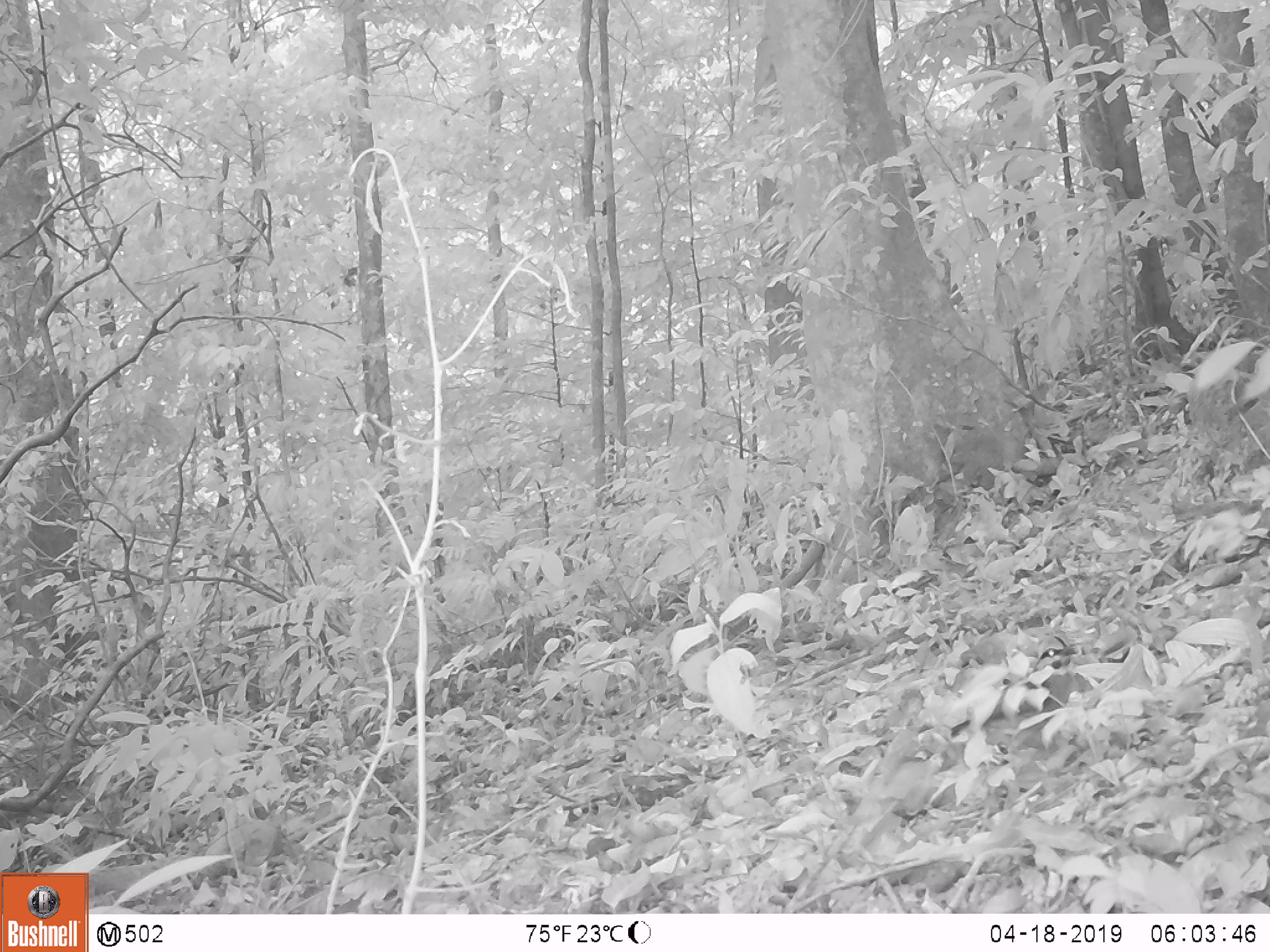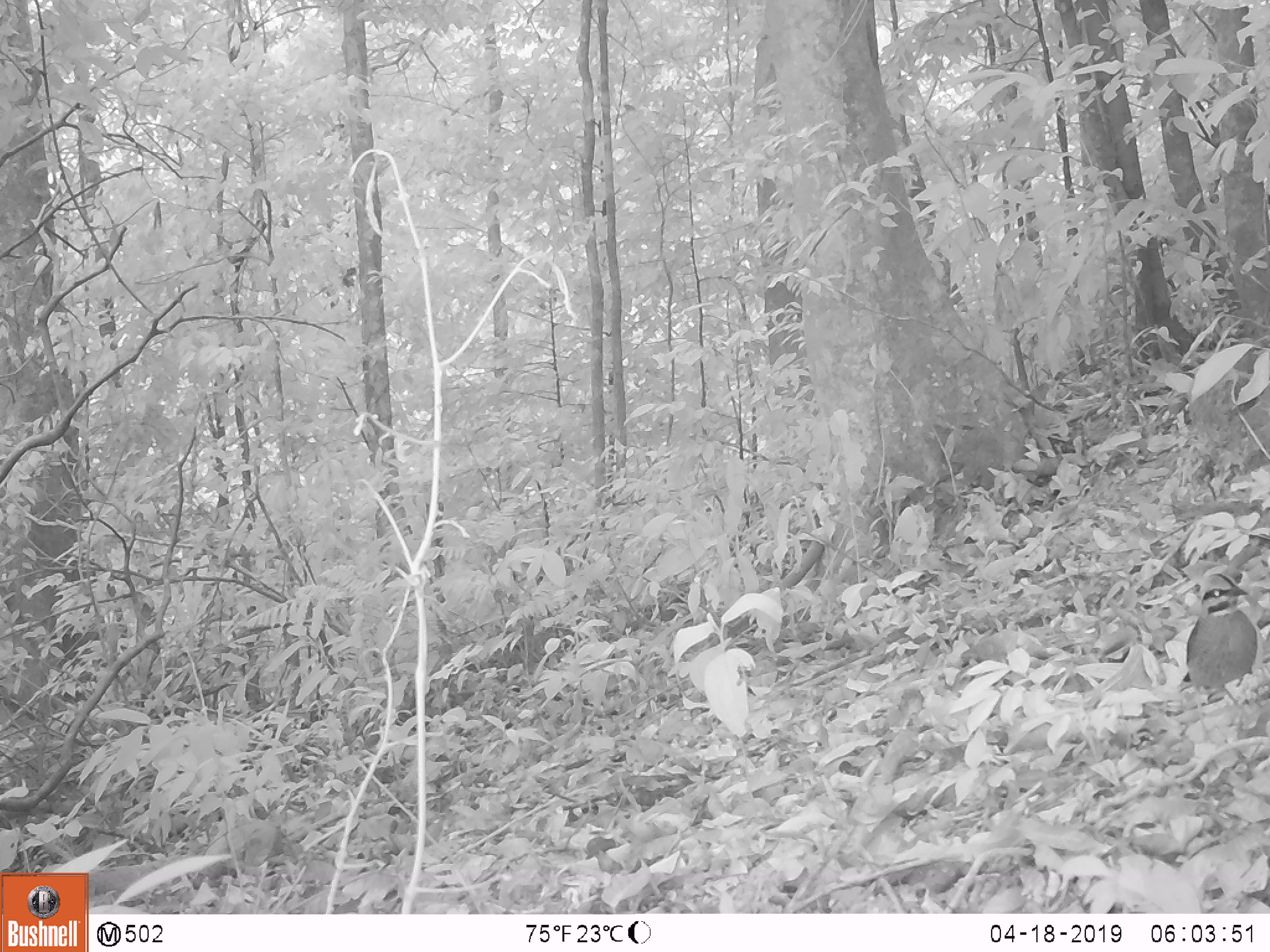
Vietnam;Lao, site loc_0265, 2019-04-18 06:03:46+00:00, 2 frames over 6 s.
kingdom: Animalia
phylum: Chordata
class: Aves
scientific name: Aves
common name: bird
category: unidentified bird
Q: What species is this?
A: Unidentified bird (bird) (Aves).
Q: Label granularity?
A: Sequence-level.